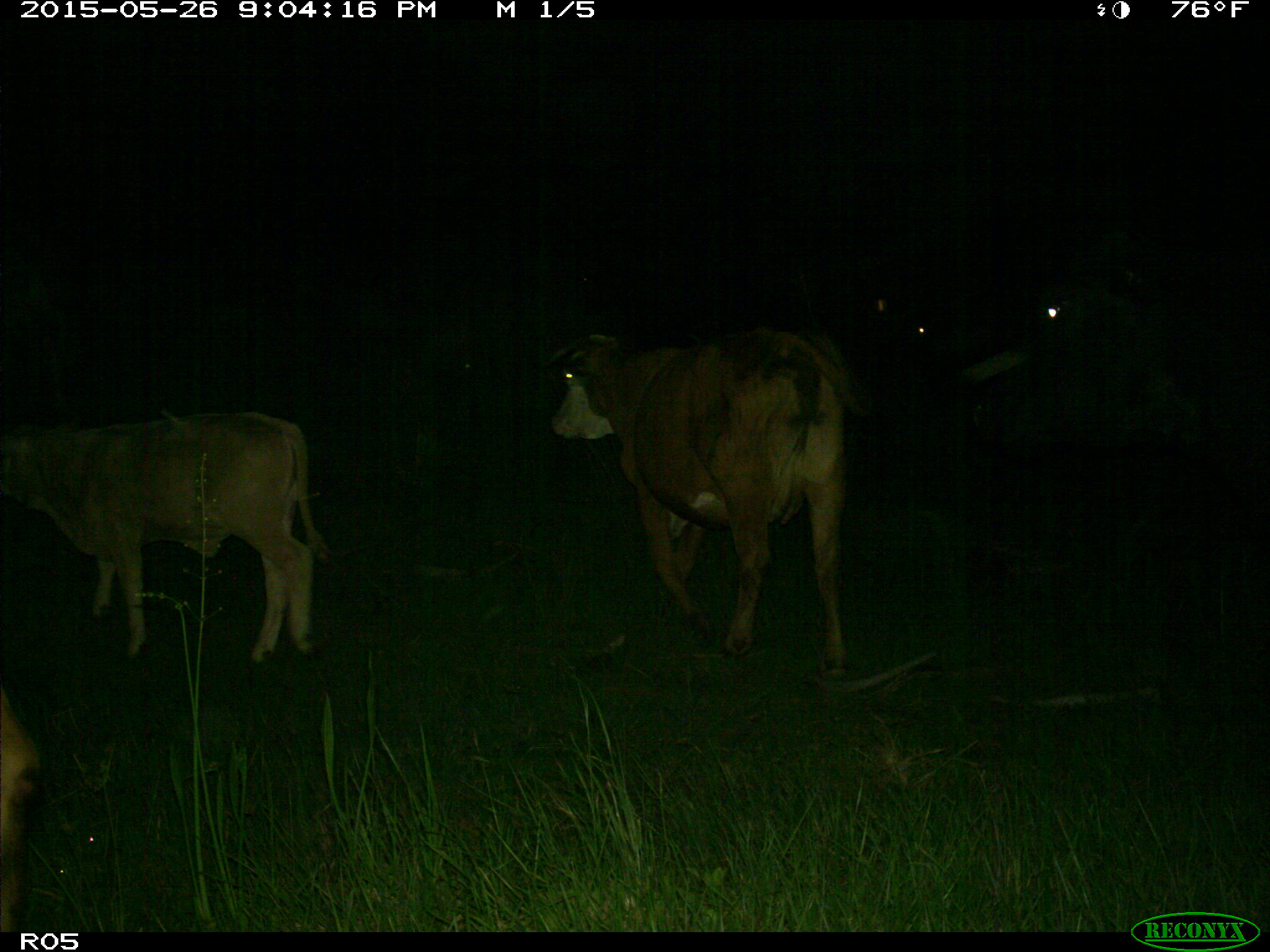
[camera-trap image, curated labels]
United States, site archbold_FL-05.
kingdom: Animalia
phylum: Chordata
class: Mammalia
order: Artiodactyla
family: Bovidae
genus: Bos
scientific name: Bos taurus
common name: domestic cow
Bos taurus (domestic cow).